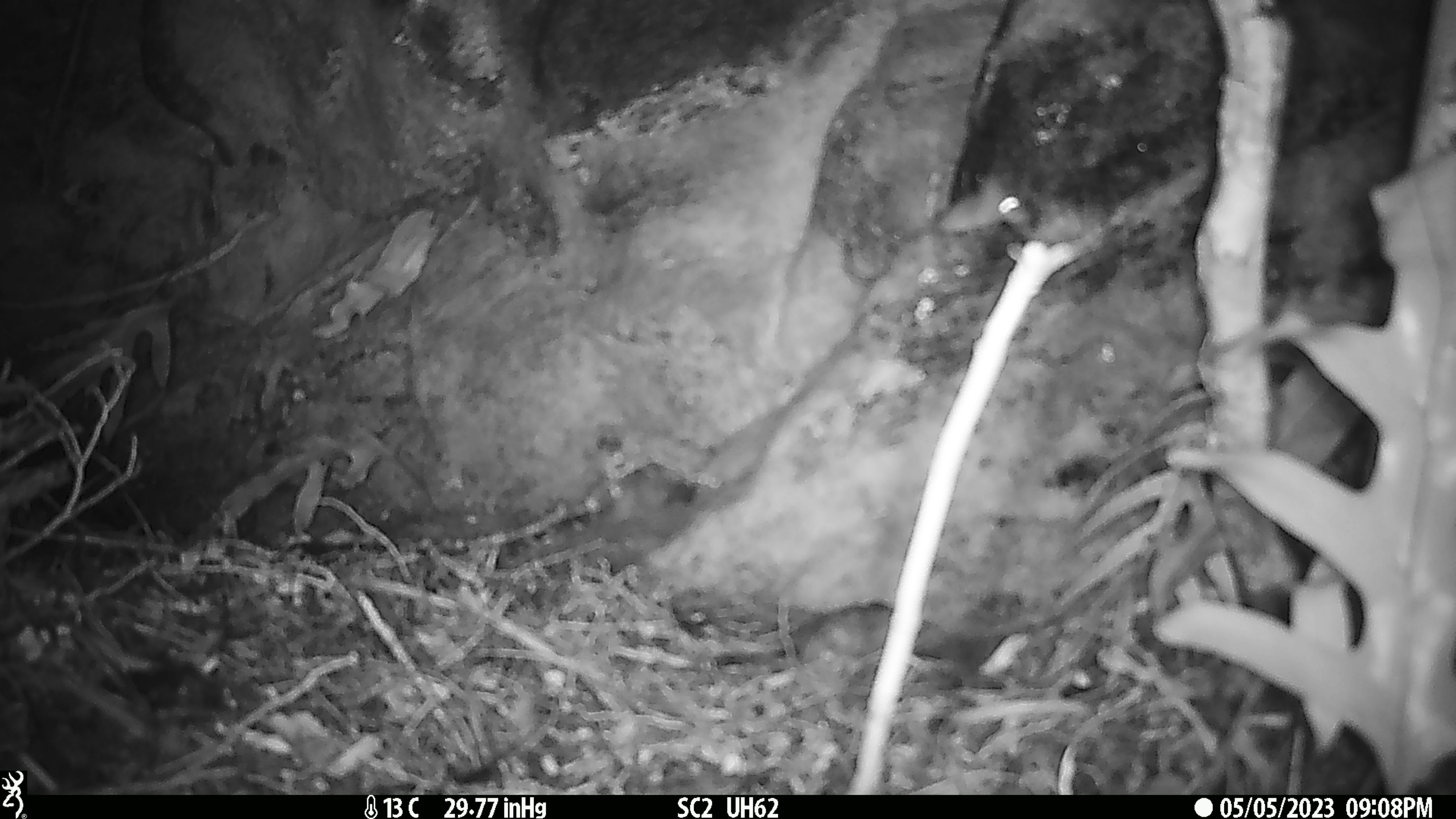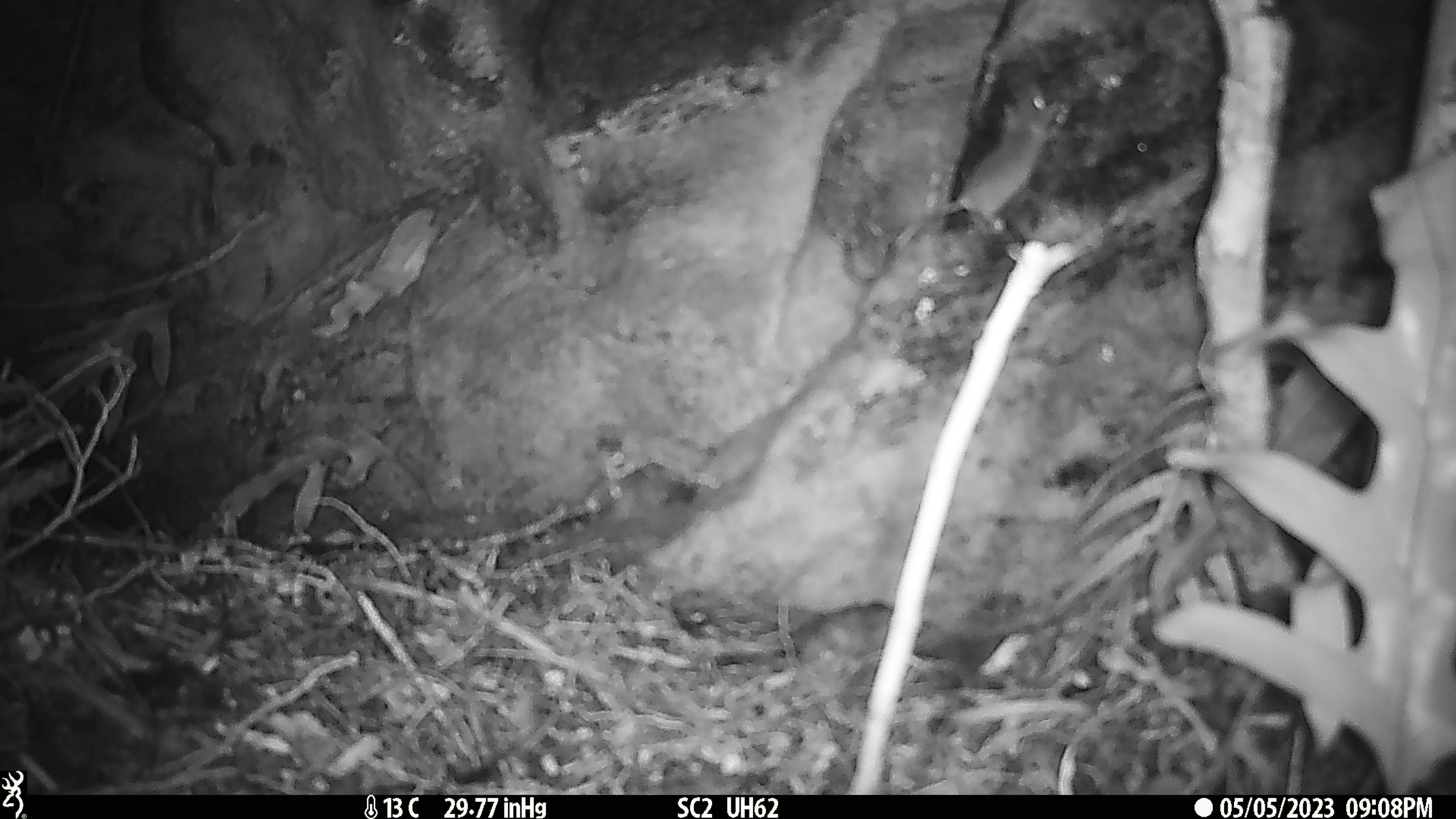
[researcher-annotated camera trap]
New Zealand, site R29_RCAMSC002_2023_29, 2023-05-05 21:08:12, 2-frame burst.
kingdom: Animalia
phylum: Chordata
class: Mammalia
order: Rodentia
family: Muridae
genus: Mus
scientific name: Mus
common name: mouse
Mouse (Mus).